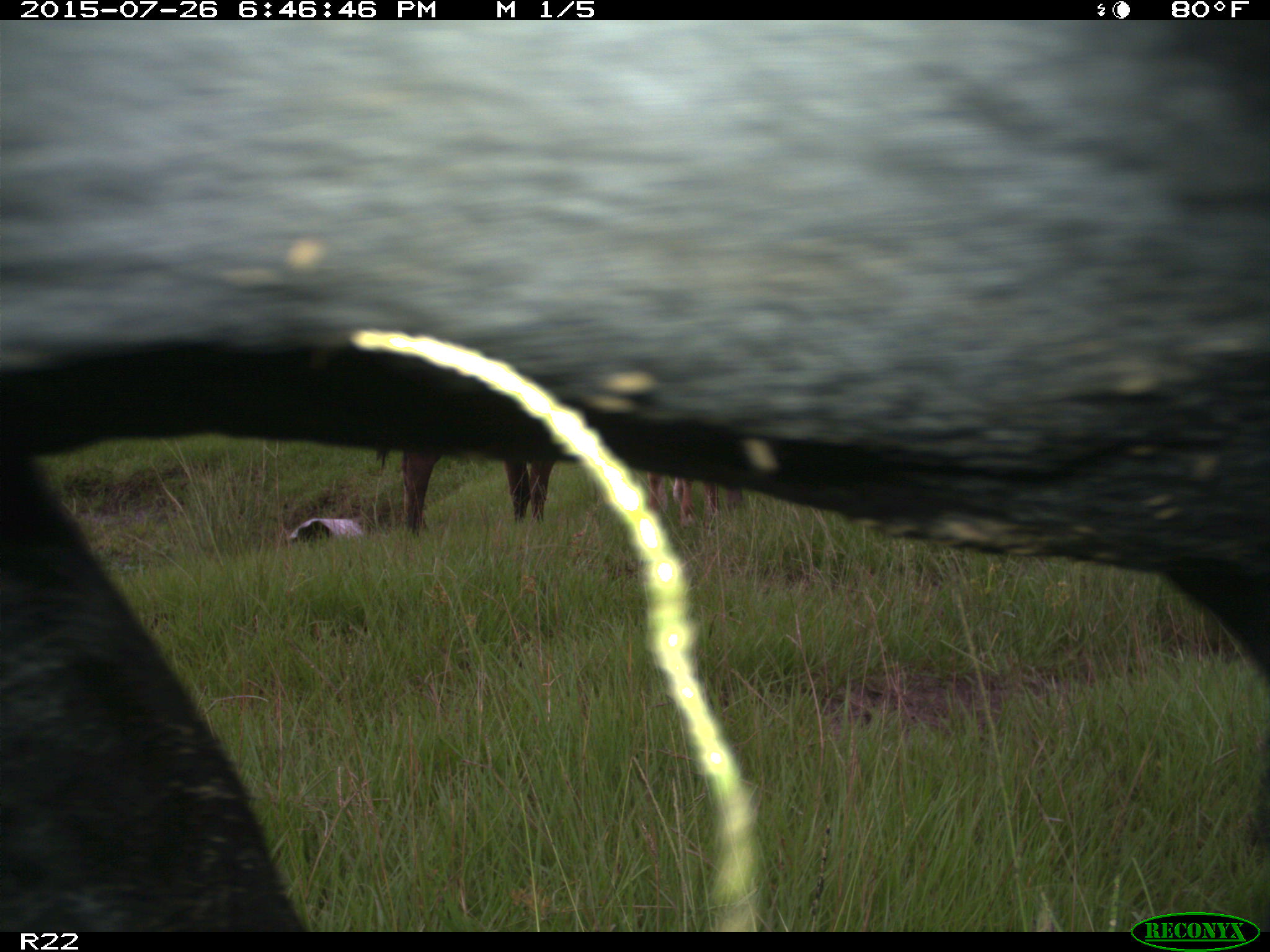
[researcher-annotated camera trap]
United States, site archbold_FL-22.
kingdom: Animalia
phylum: Chordata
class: Mammalia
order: Artiodactyla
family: Bovidae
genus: Bos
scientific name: Bos taurus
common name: domestic cow